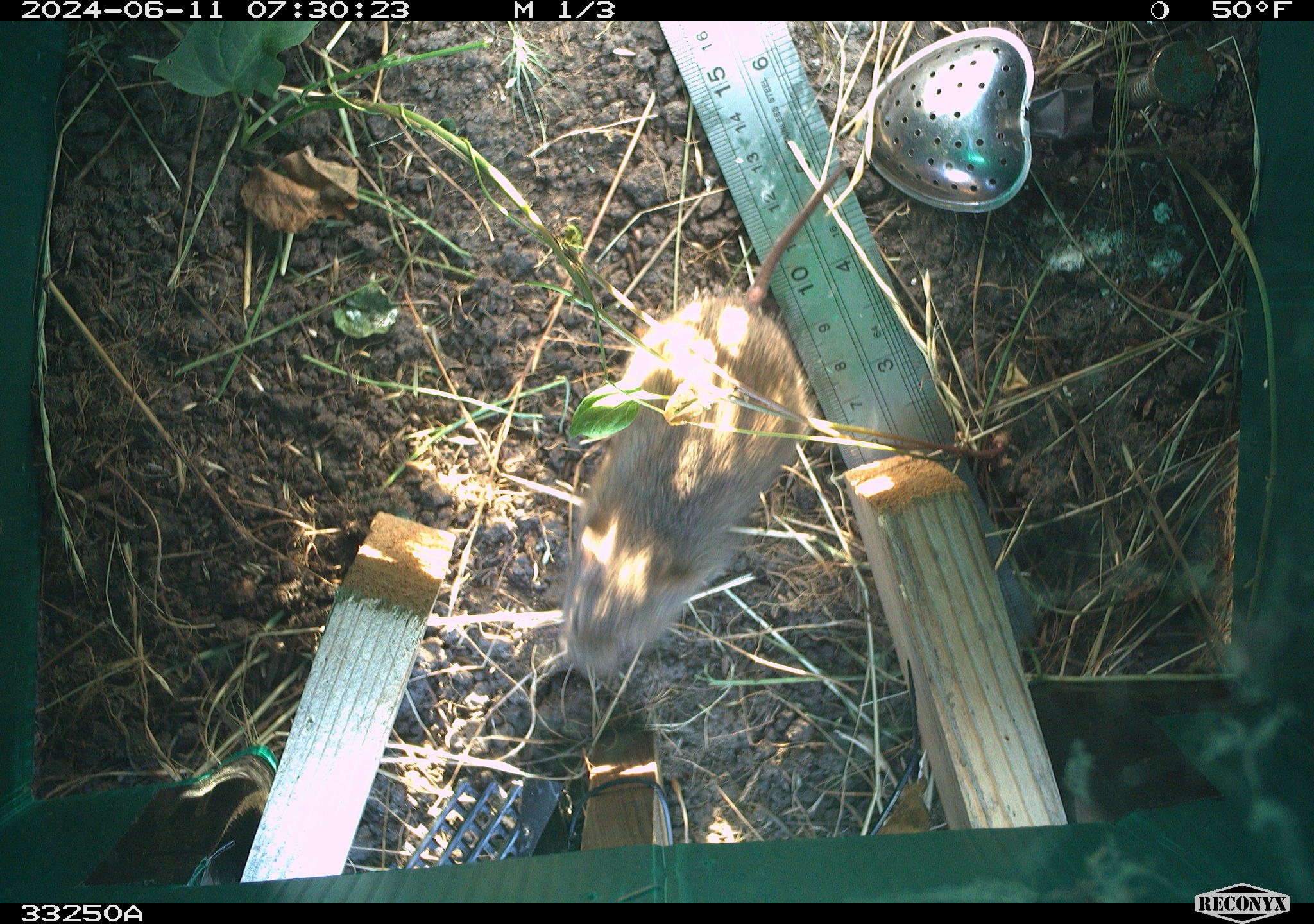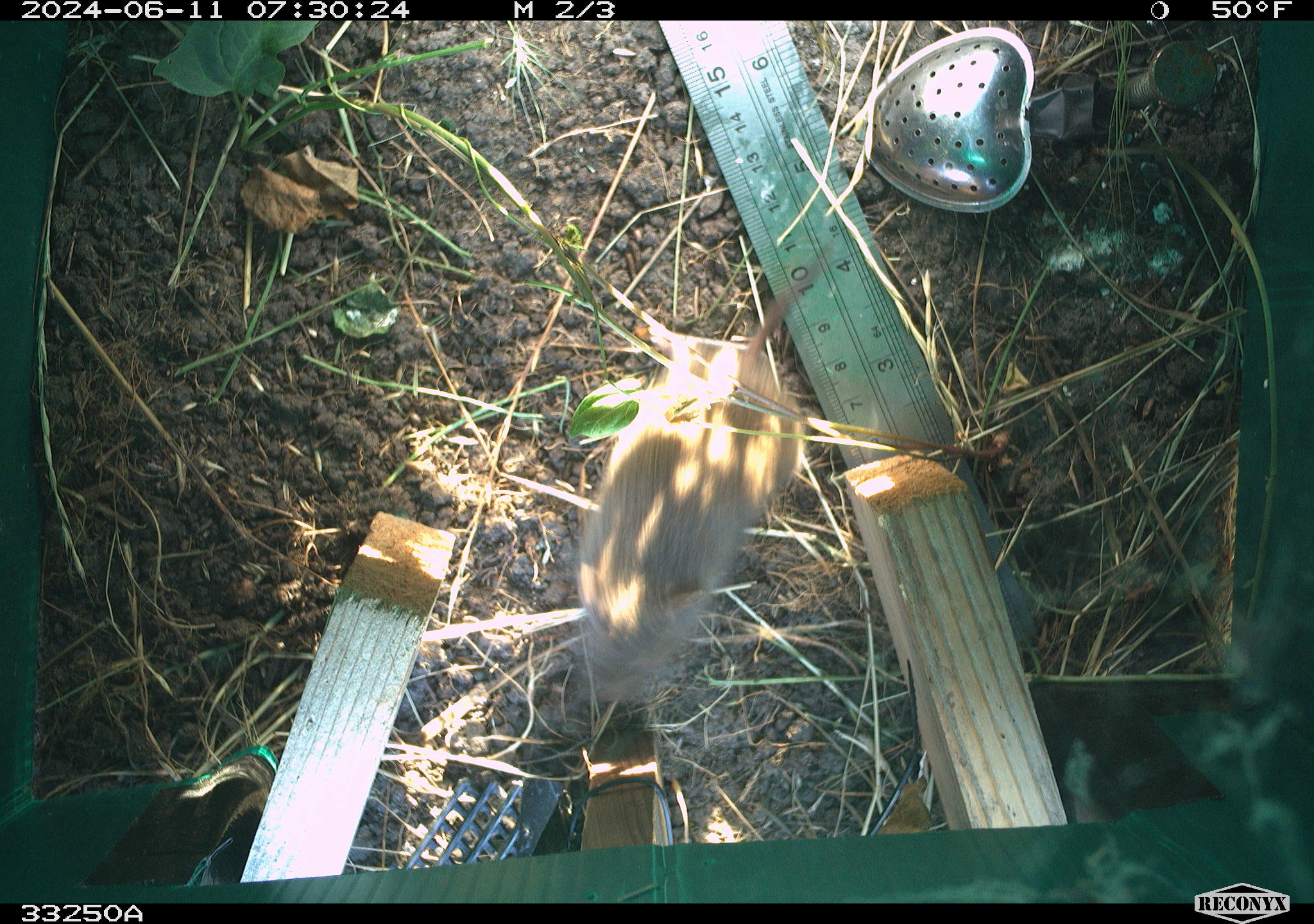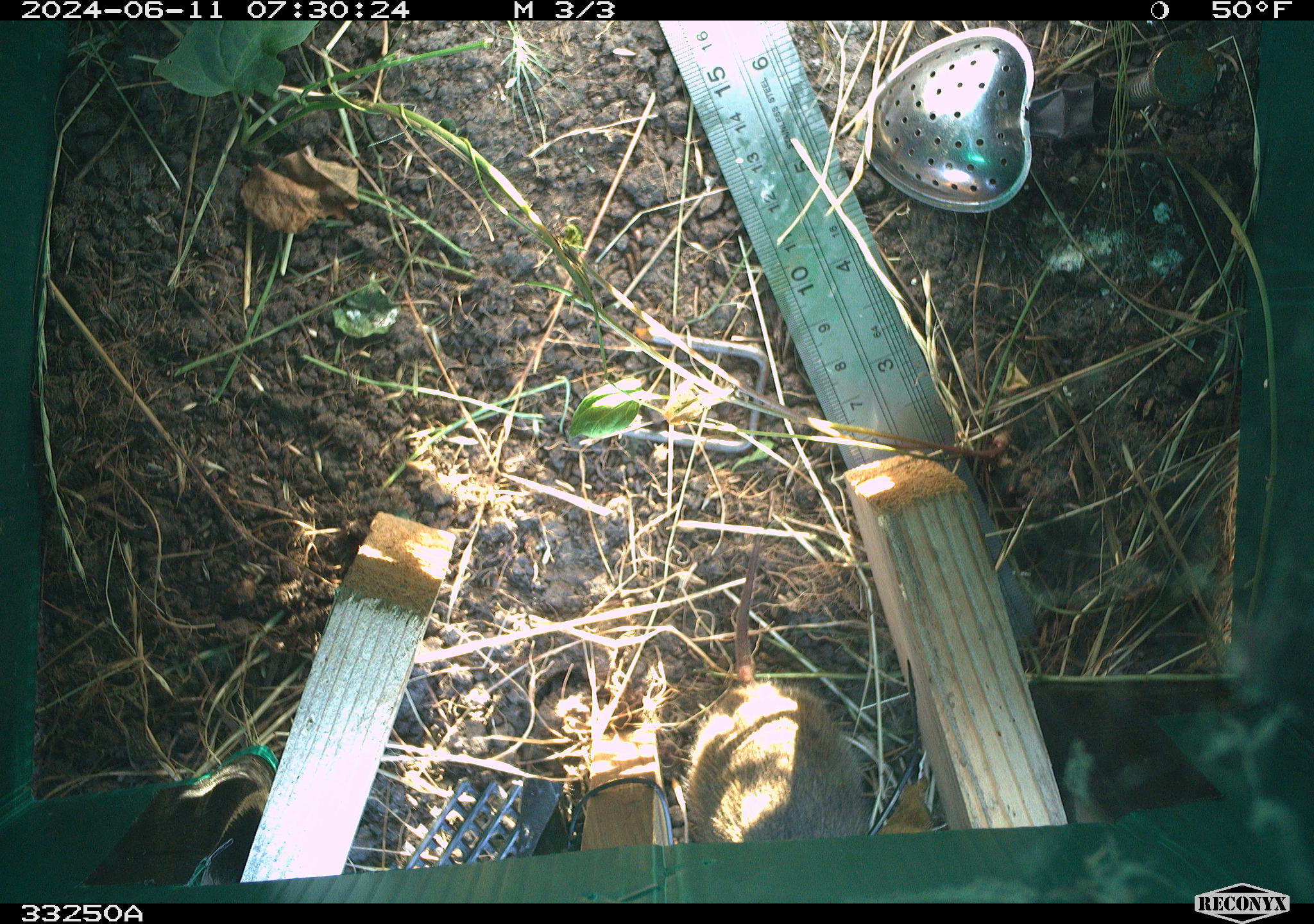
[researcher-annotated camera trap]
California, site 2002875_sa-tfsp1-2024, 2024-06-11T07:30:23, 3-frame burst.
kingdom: Animalia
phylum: Chordata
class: Mammalia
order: Rodentia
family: Cricetidae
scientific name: Arvicolinae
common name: voles, lemmings, and muskrats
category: arvicolinae subfamily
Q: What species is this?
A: Arvicolinae subfamily (voles, lemmings, and muskrats) (Arvicolinae).